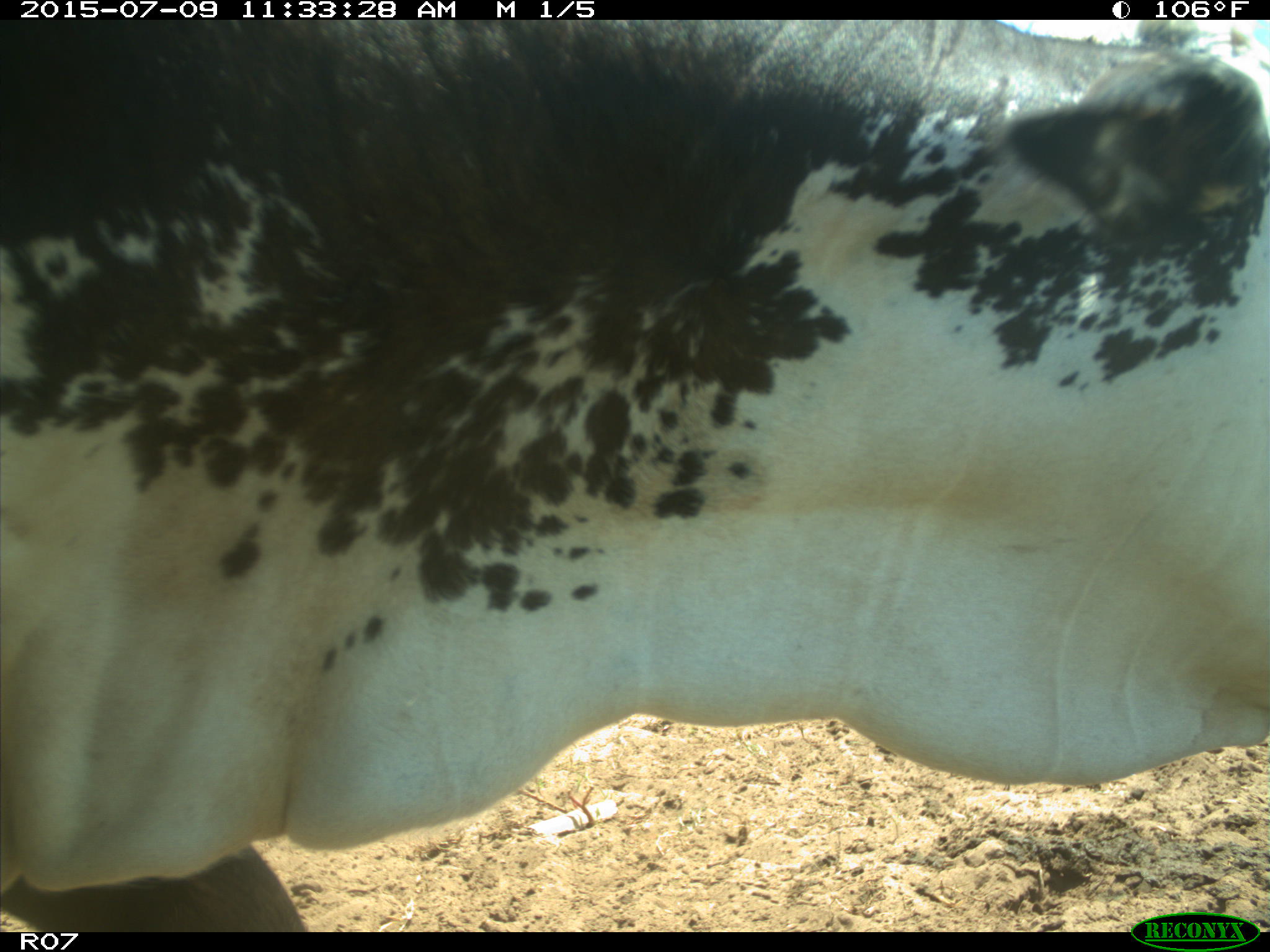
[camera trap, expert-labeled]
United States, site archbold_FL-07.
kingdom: Animalia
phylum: Chordata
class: Mammalia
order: Artiodactyla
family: Bovidae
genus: Bos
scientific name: Bos taurus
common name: domestic cow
Bos taurus (domestic cow).